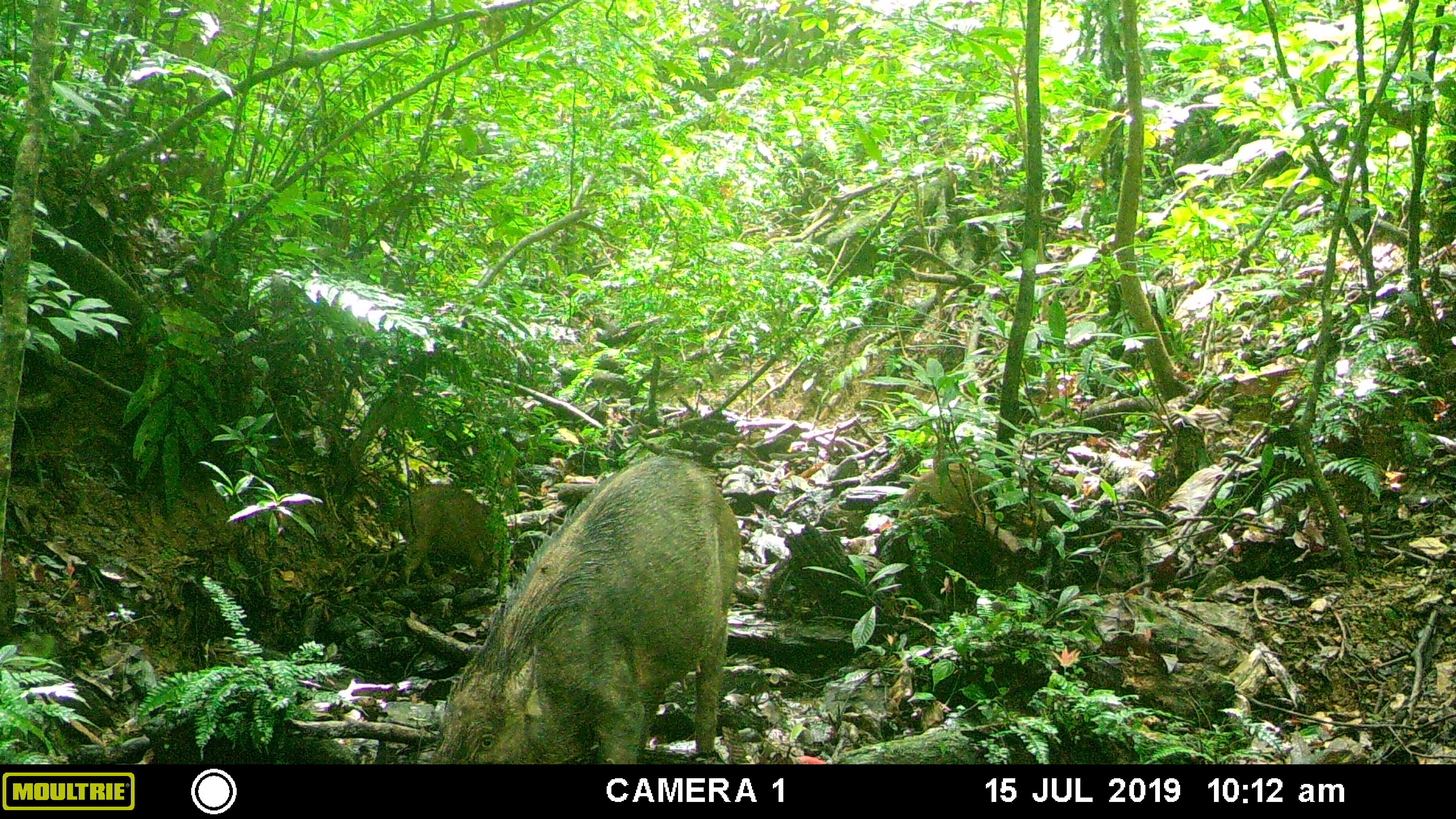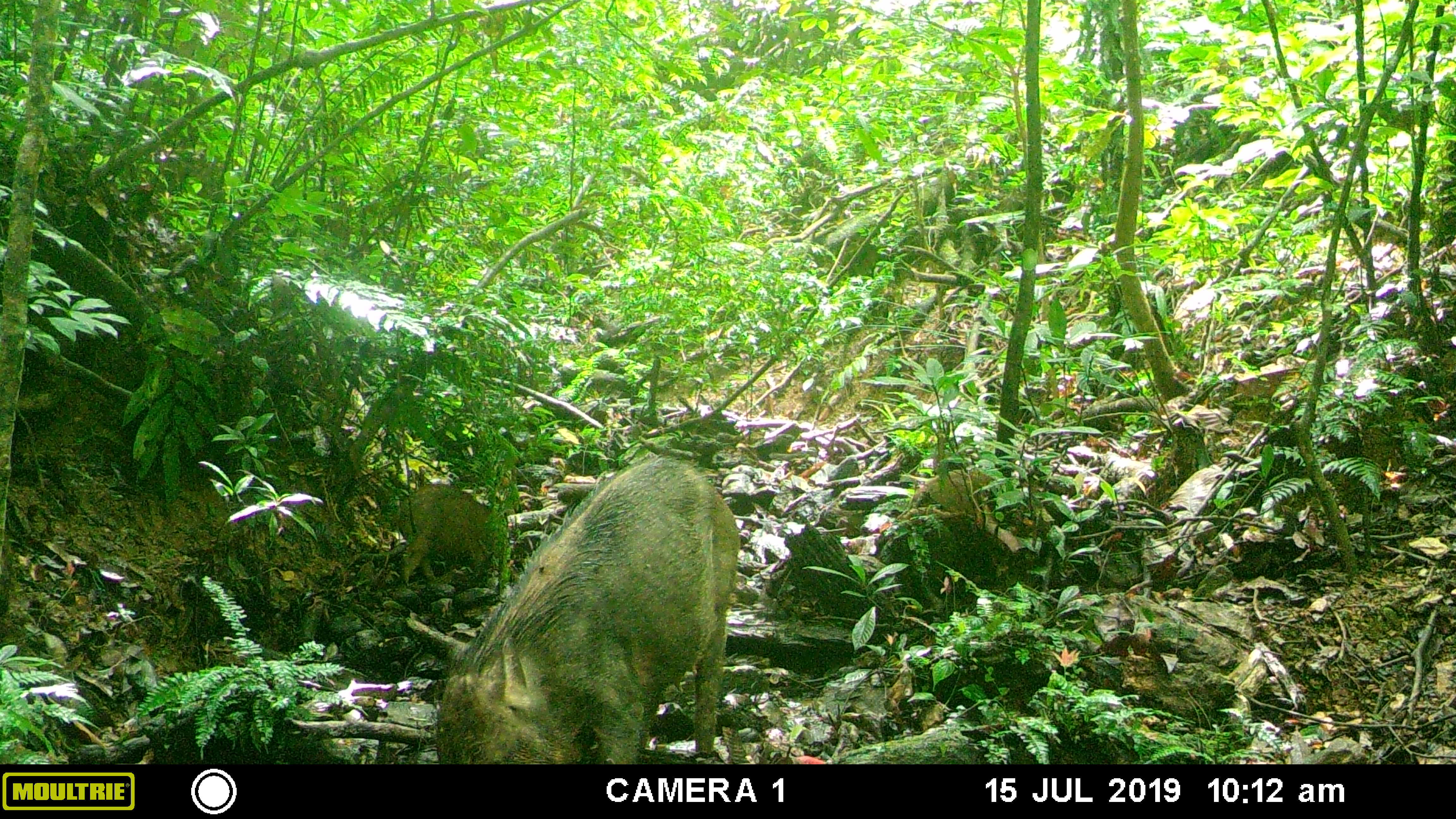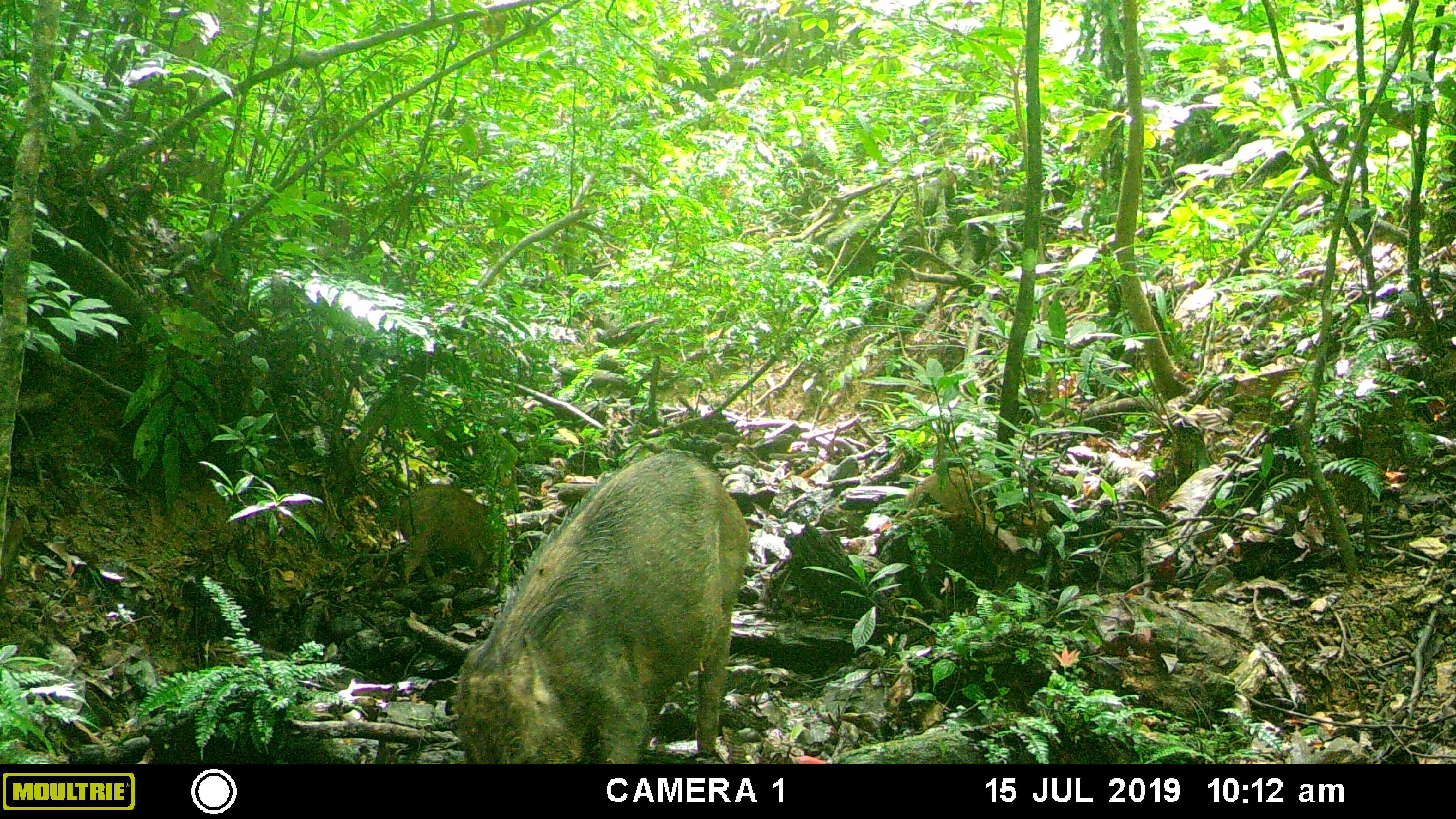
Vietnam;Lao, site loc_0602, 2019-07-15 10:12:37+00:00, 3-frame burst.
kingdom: Animalia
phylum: Chordata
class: Mammalia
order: Artiodactyla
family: Suidae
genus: Sus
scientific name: Sus scrofa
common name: eurasian wild pig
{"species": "eurasian wild pig (Sus scrofa)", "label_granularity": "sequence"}